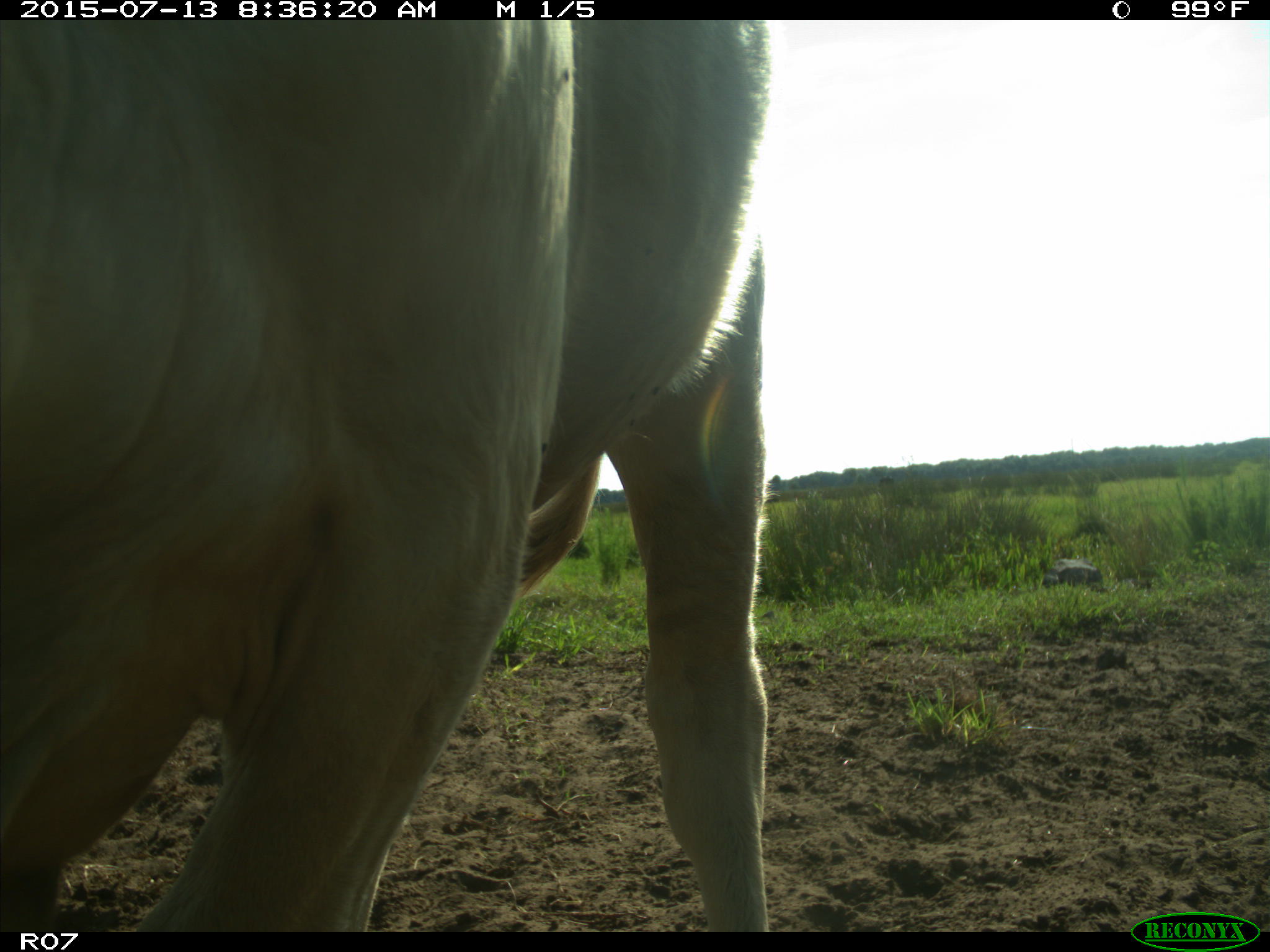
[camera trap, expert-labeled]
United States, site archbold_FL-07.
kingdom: Animalia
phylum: Chordata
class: Mammalia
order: Artiodactyla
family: Bovidae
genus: Bos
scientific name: Bos taurus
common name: domestic cow